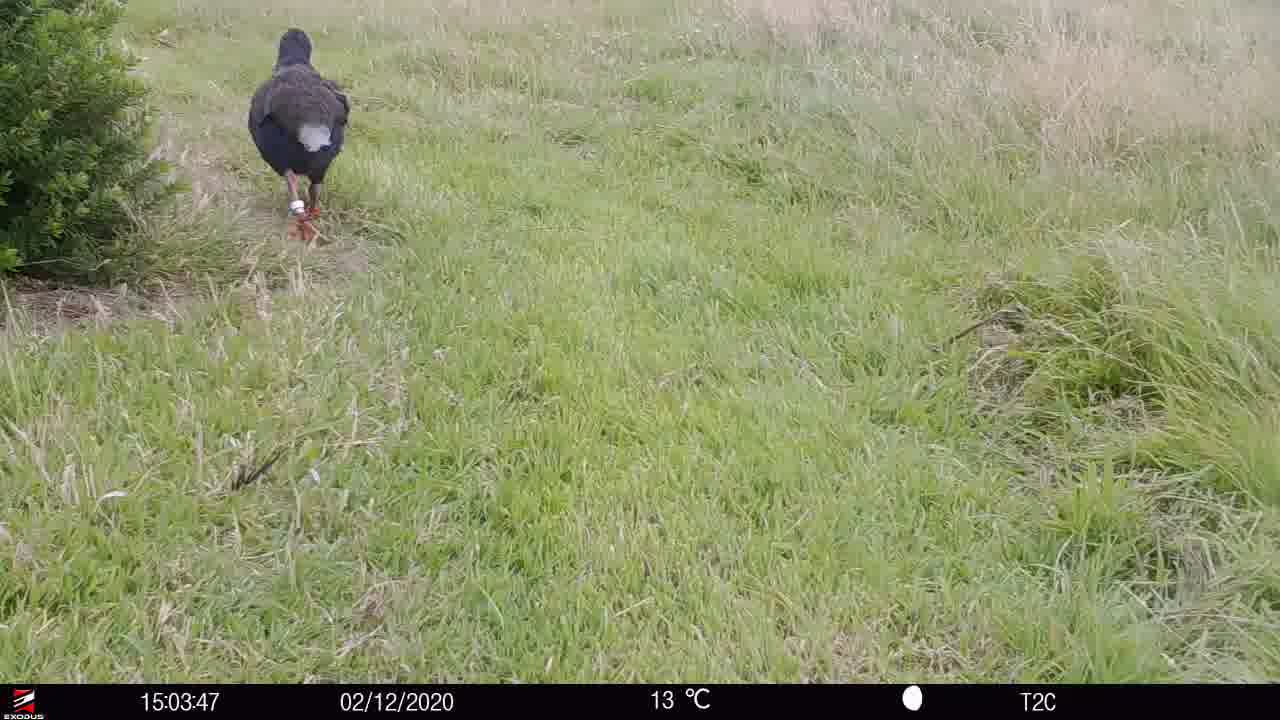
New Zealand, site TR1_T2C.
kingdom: Animalia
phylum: Chordata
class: Aves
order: Gruiformes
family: Rallidae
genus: Porphyrio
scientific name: Porphyrio mantelli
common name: takahe